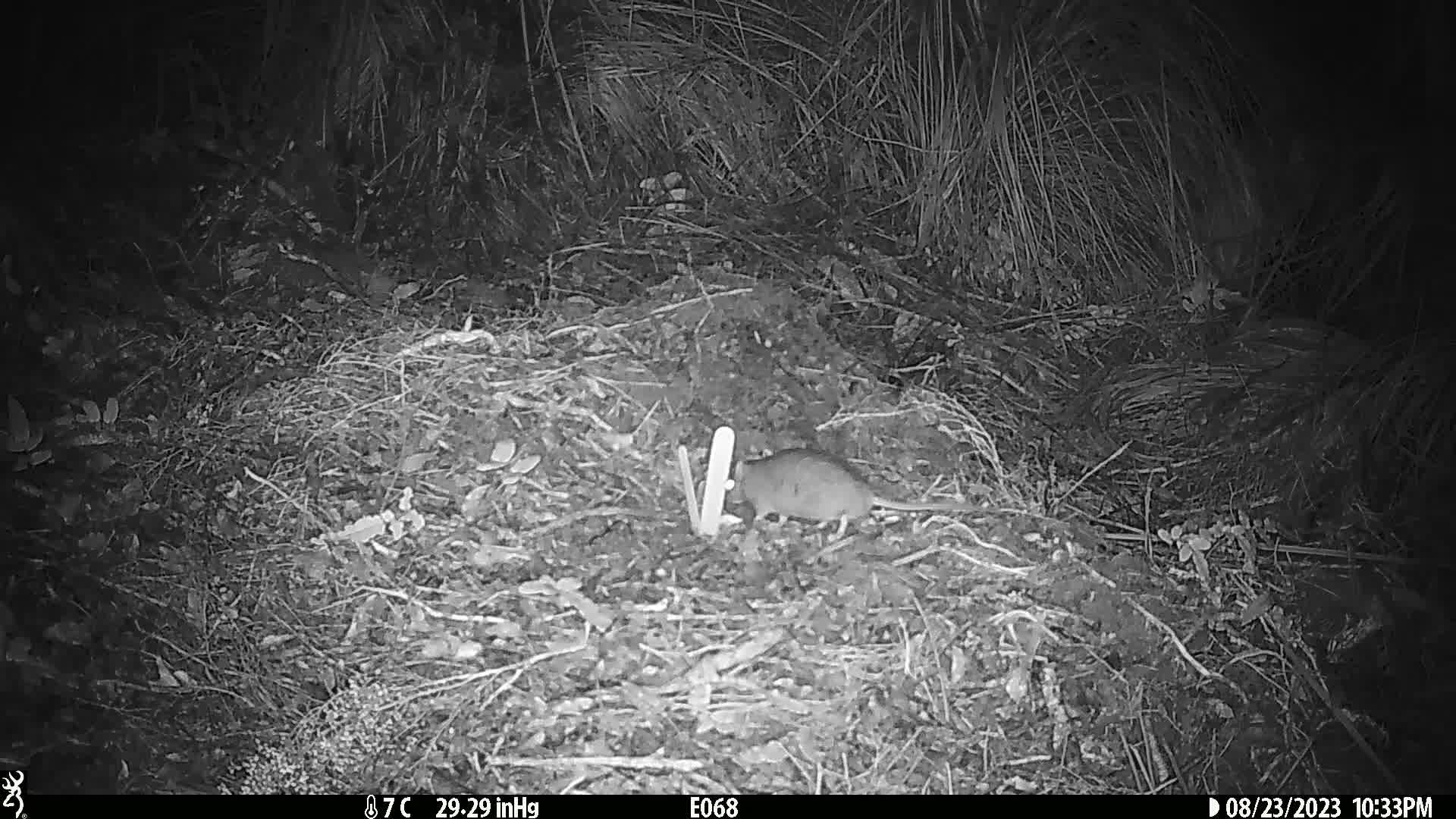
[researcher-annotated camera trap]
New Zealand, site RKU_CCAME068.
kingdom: Animalia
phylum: Chordata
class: Mammalia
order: Rodentia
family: Muridae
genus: Rattus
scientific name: Rattus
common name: rat